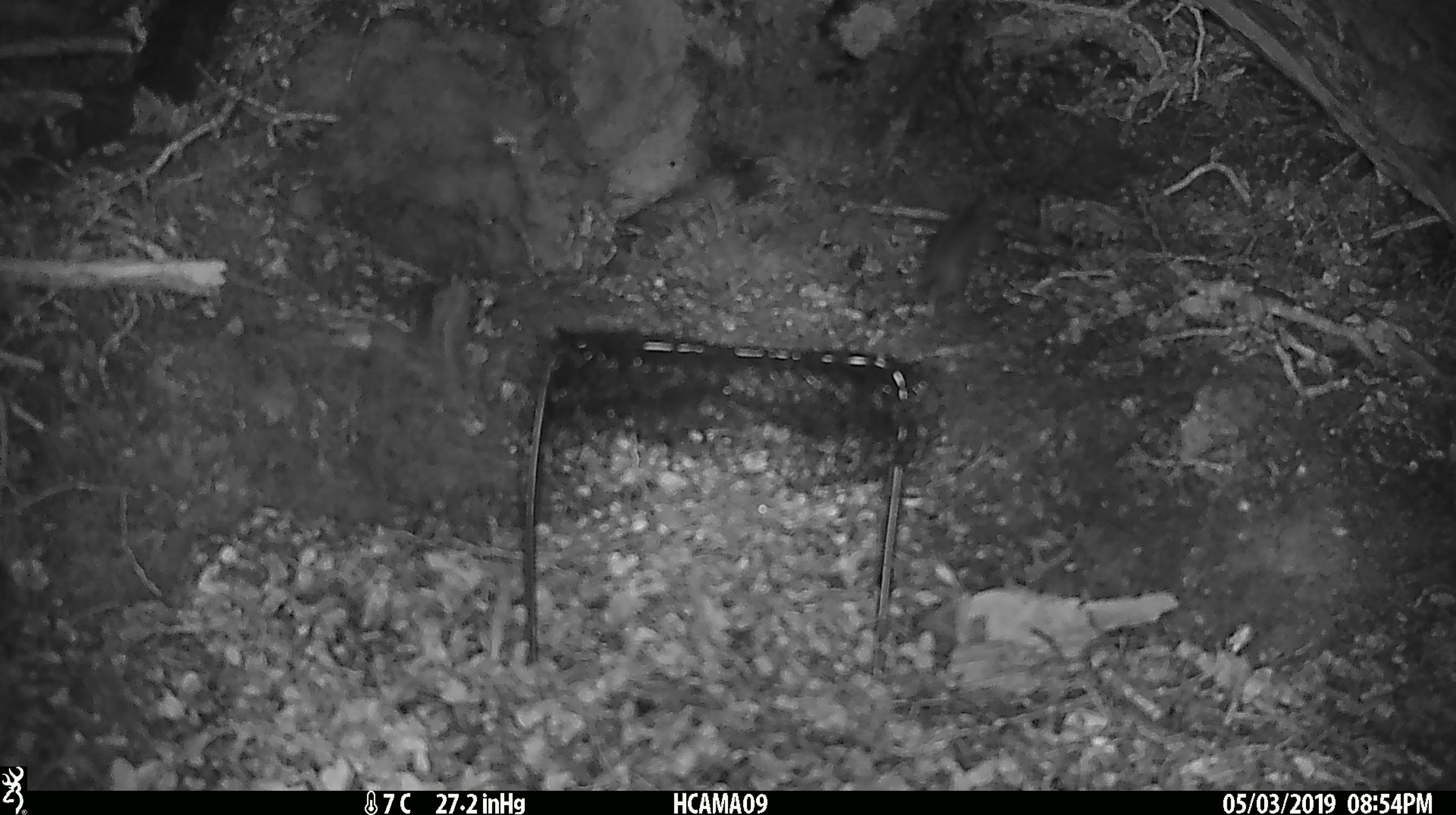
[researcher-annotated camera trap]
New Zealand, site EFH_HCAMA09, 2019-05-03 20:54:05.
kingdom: Animalia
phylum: Chordata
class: Mammalia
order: Rodentia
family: Muridae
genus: Rattus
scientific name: Rattus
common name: rat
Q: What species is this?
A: Rat (Rattus).